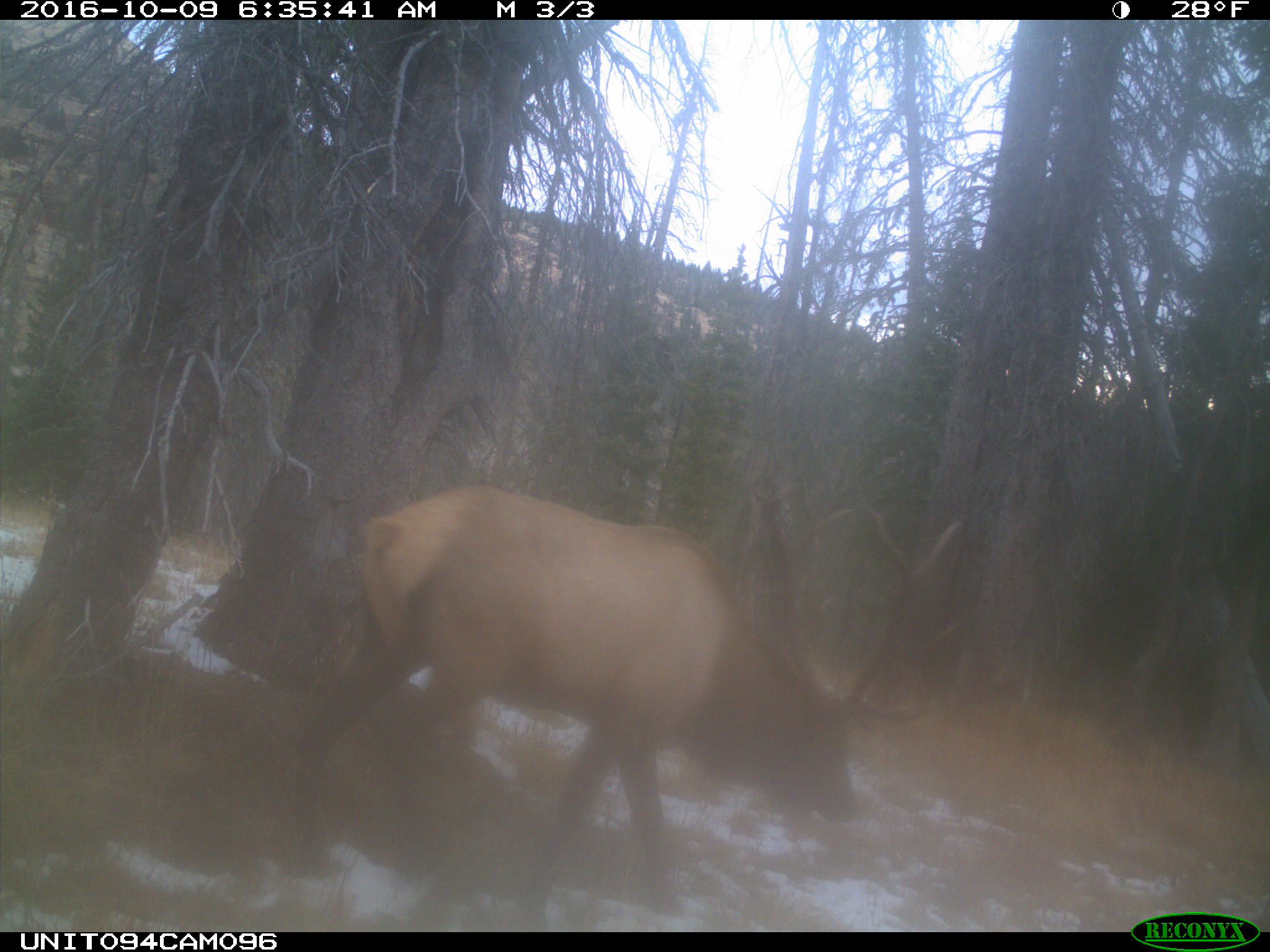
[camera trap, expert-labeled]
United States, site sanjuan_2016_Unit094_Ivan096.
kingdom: Animalia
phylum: Chordata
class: Mammalia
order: Artiodactyla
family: Cervidae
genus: Cervus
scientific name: Cervus elaphus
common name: red deer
Cervus elaphus (red deer).